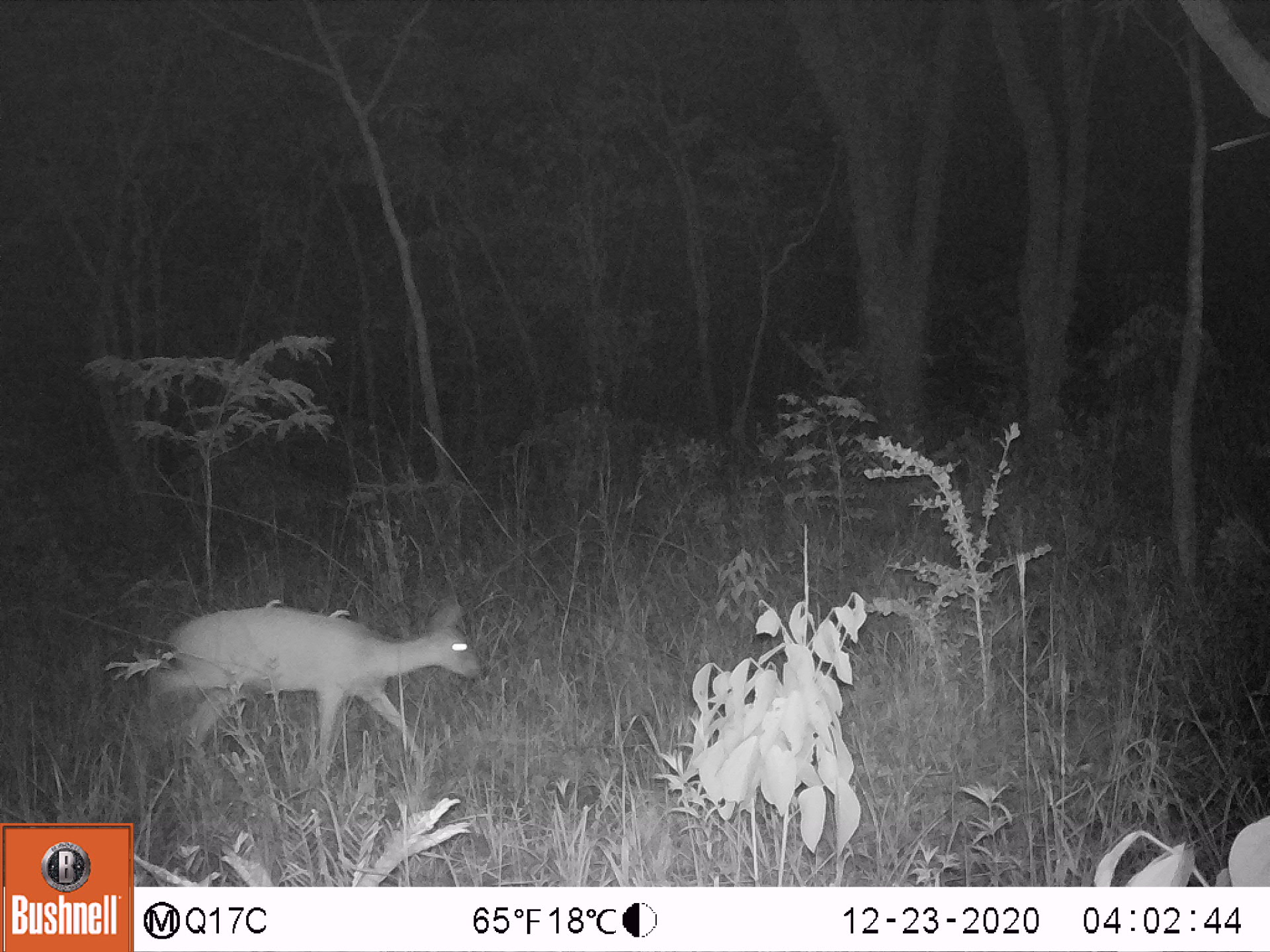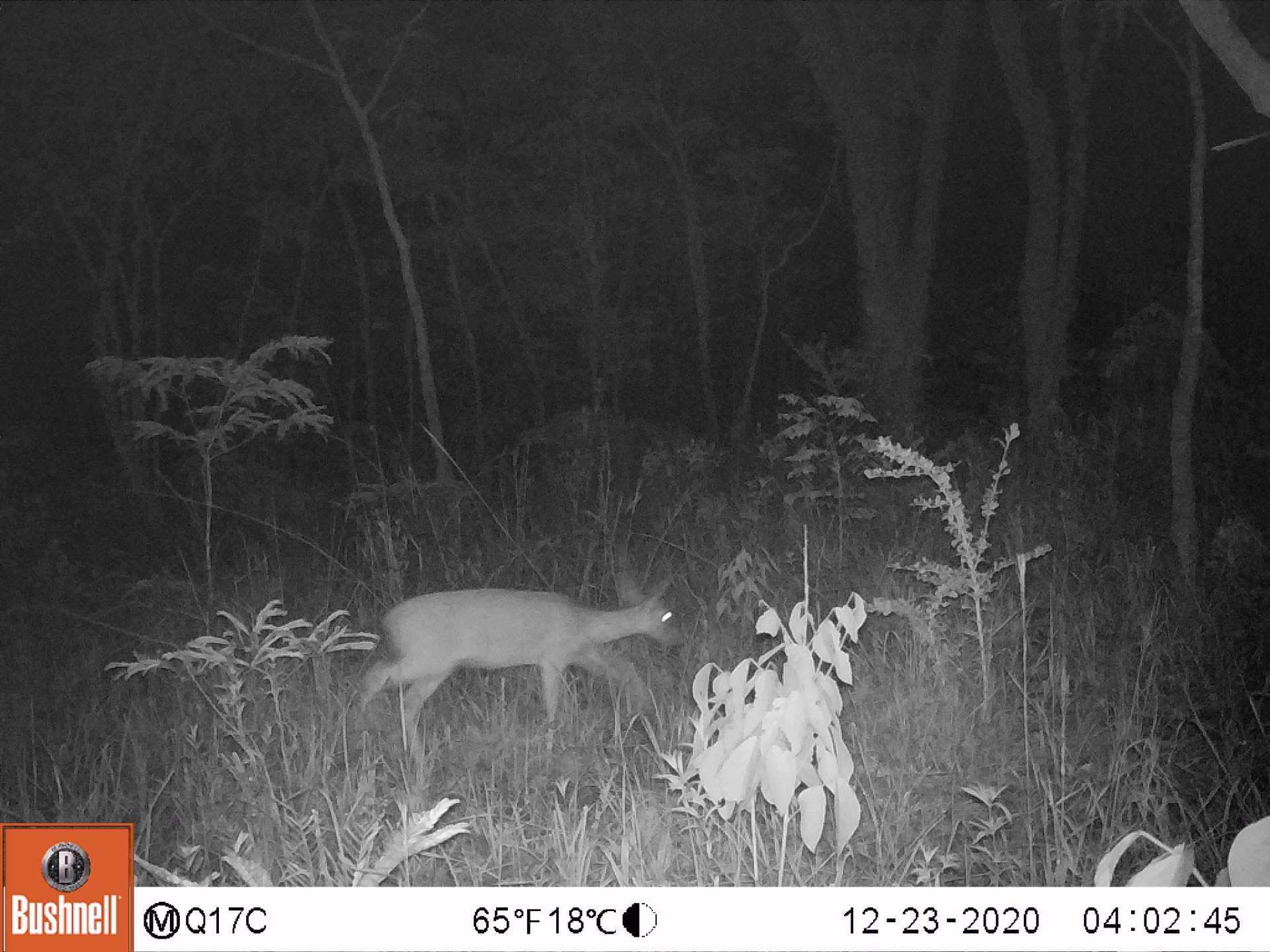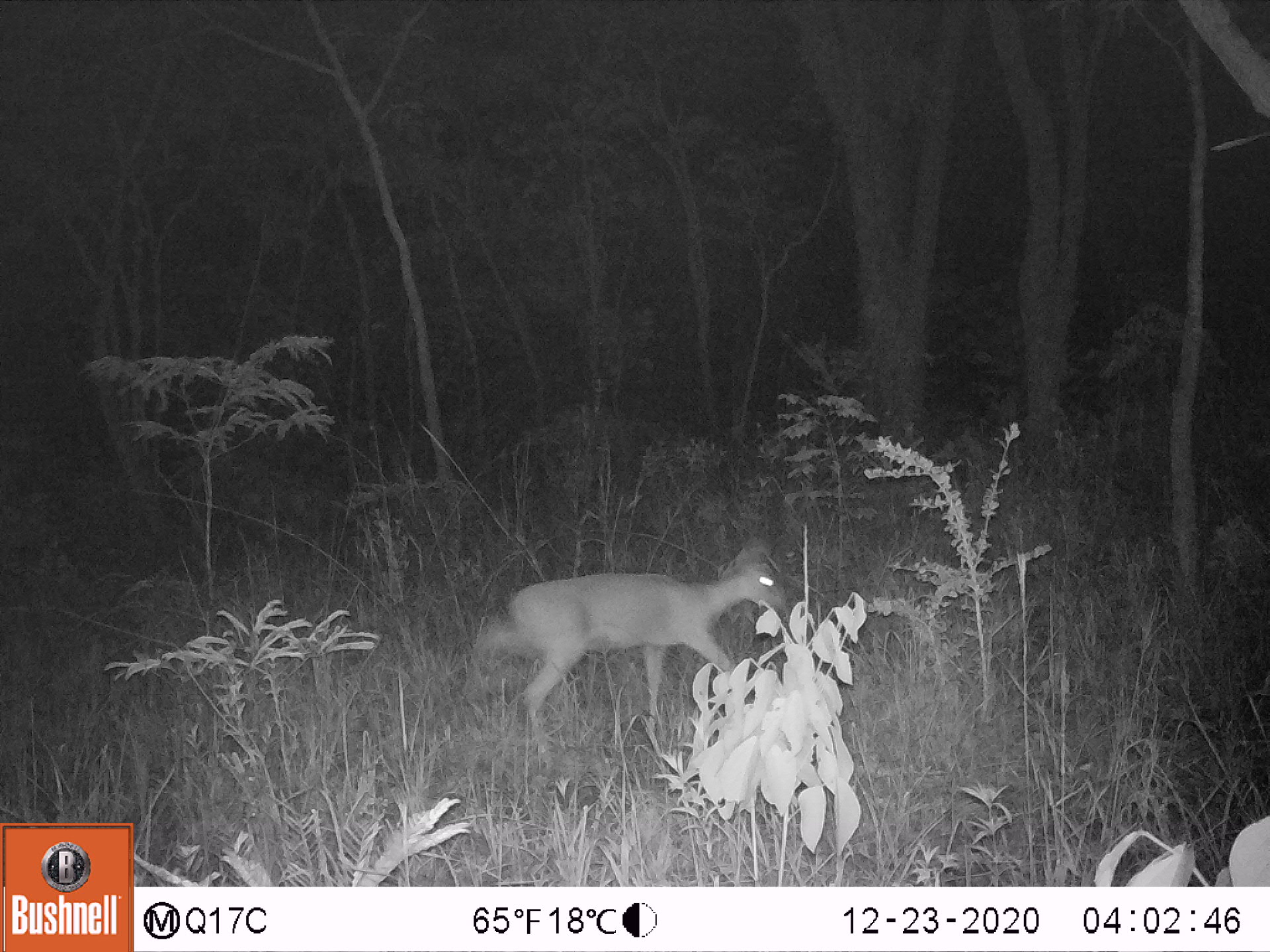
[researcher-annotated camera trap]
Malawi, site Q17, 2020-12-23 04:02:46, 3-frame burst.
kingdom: Animalia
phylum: Chordata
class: Mammalia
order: Artiodactyla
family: Bovidae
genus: Sylvicapra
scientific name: Sylvicapra grimmia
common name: common duiker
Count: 1.